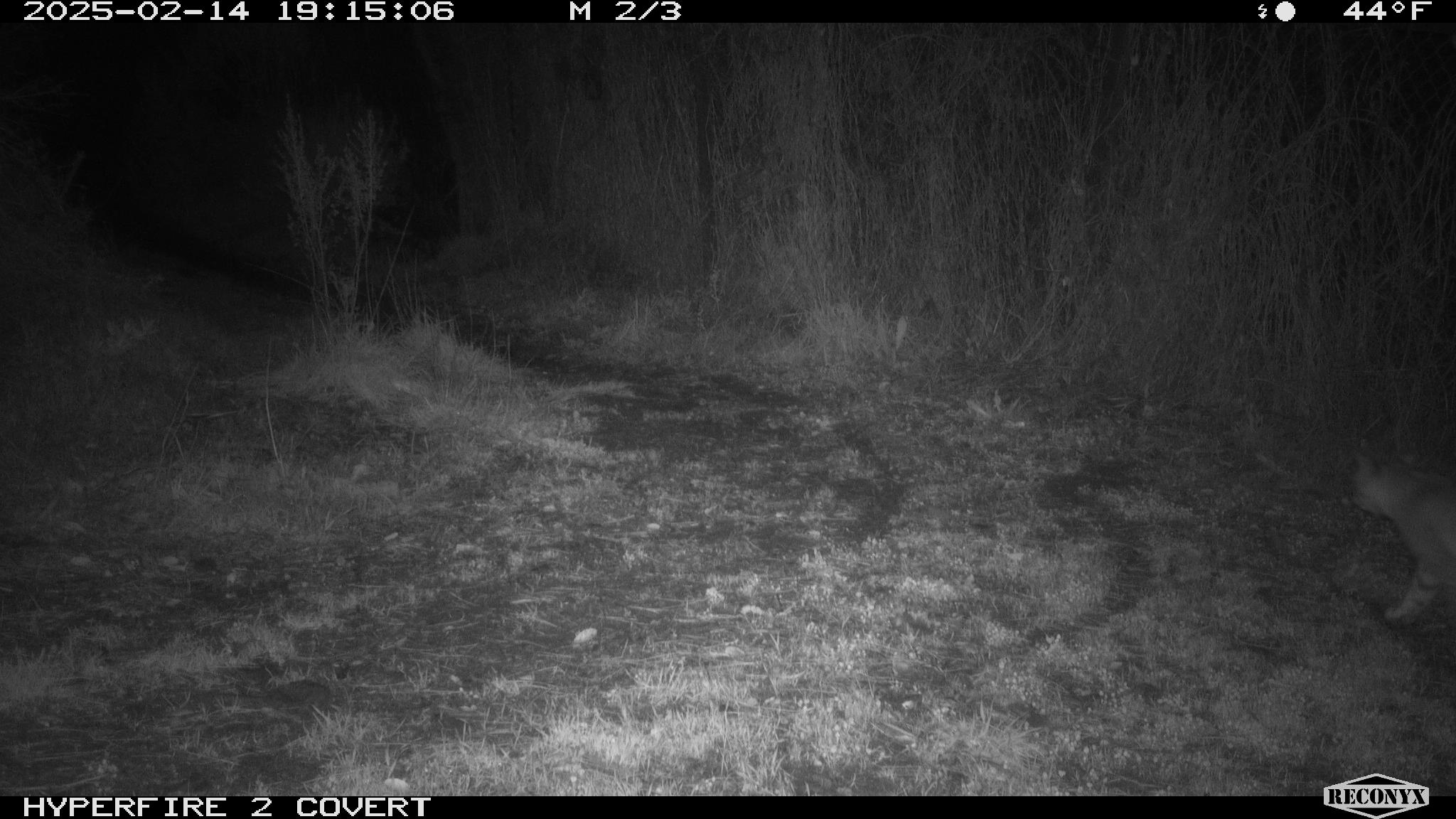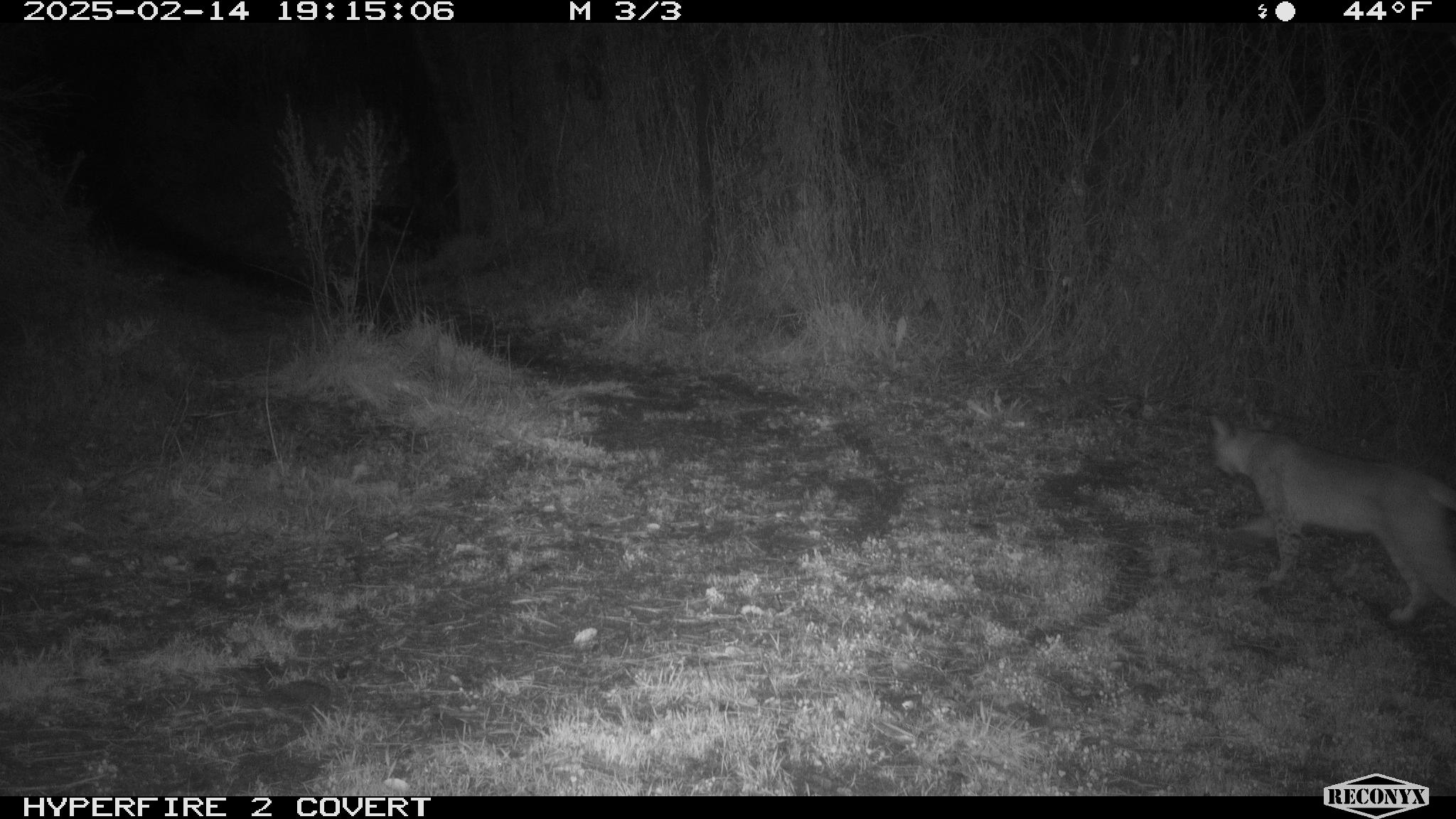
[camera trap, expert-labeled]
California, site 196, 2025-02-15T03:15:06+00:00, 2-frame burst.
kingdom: Animalia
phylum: Chordata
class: Mammalia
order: Carnivora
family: Felidae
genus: Lynx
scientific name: Lynx rufus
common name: bobcat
Bobcat (Lynx rufus).